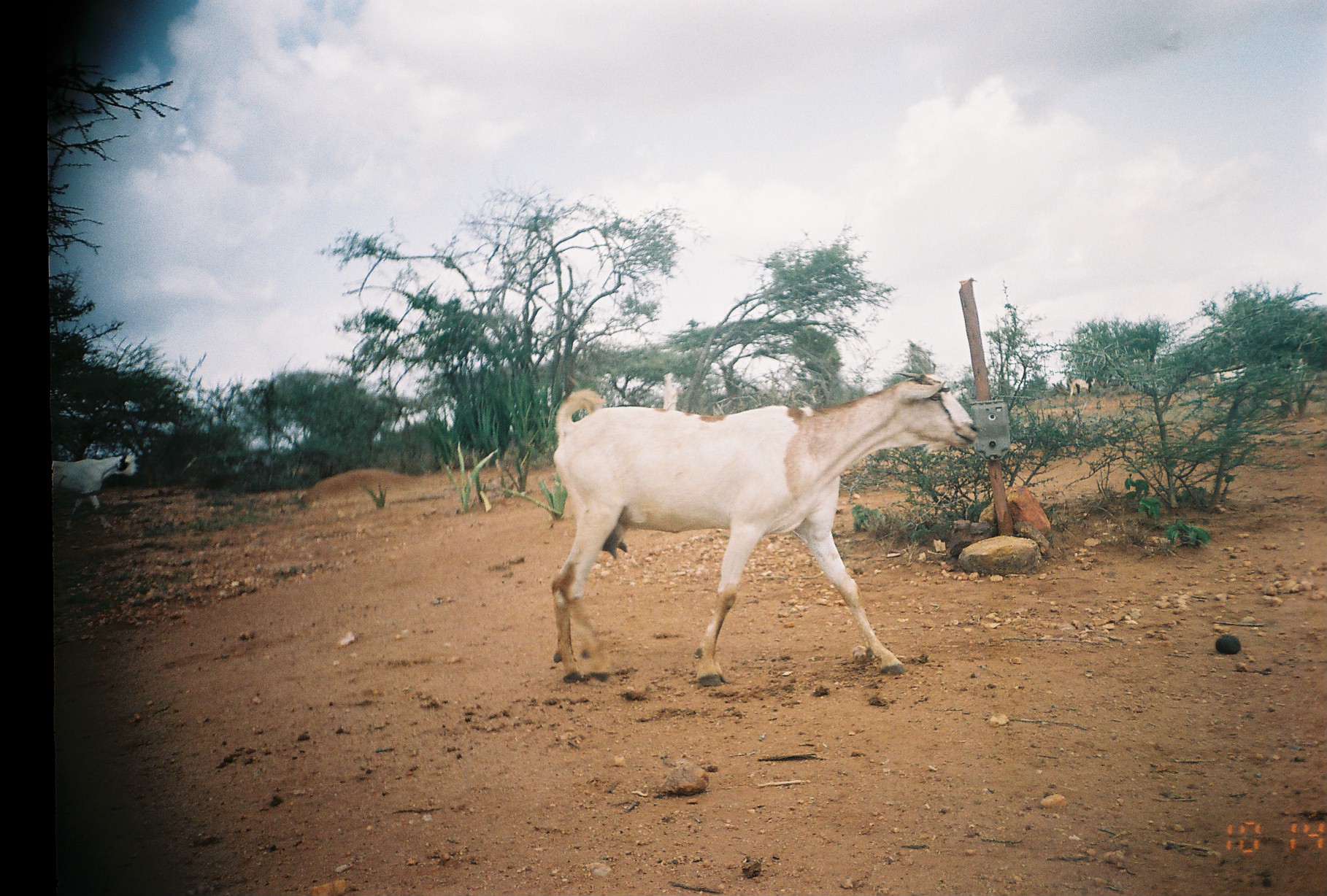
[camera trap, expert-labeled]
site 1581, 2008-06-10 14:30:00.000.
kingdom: Animalia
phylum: Chordata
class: Mammalia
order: Artiodactyla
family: Bovidae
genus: Capra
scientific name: Capra aegagrus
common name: wild goat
Capra aegagrus (wild goat), count 4.